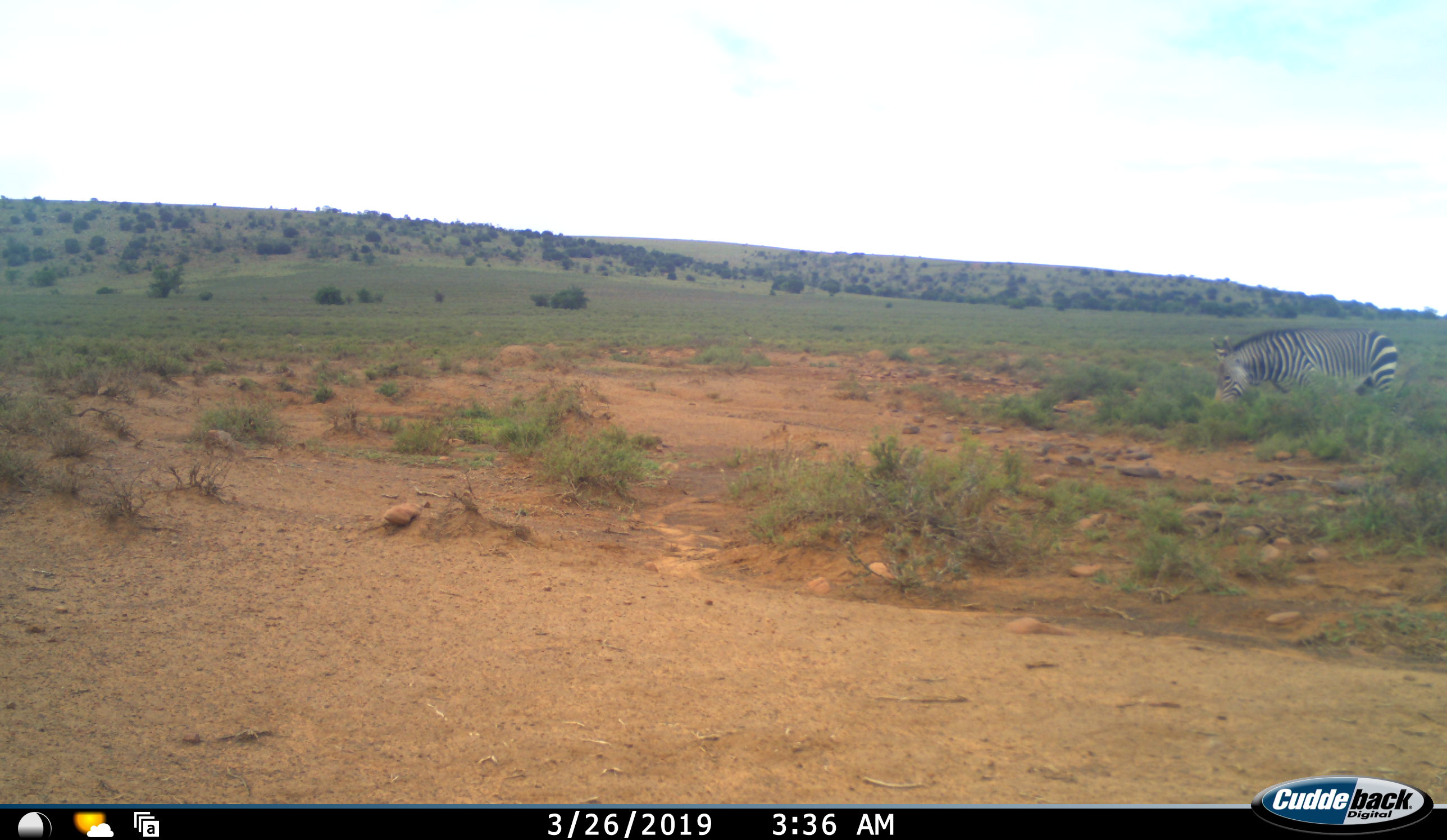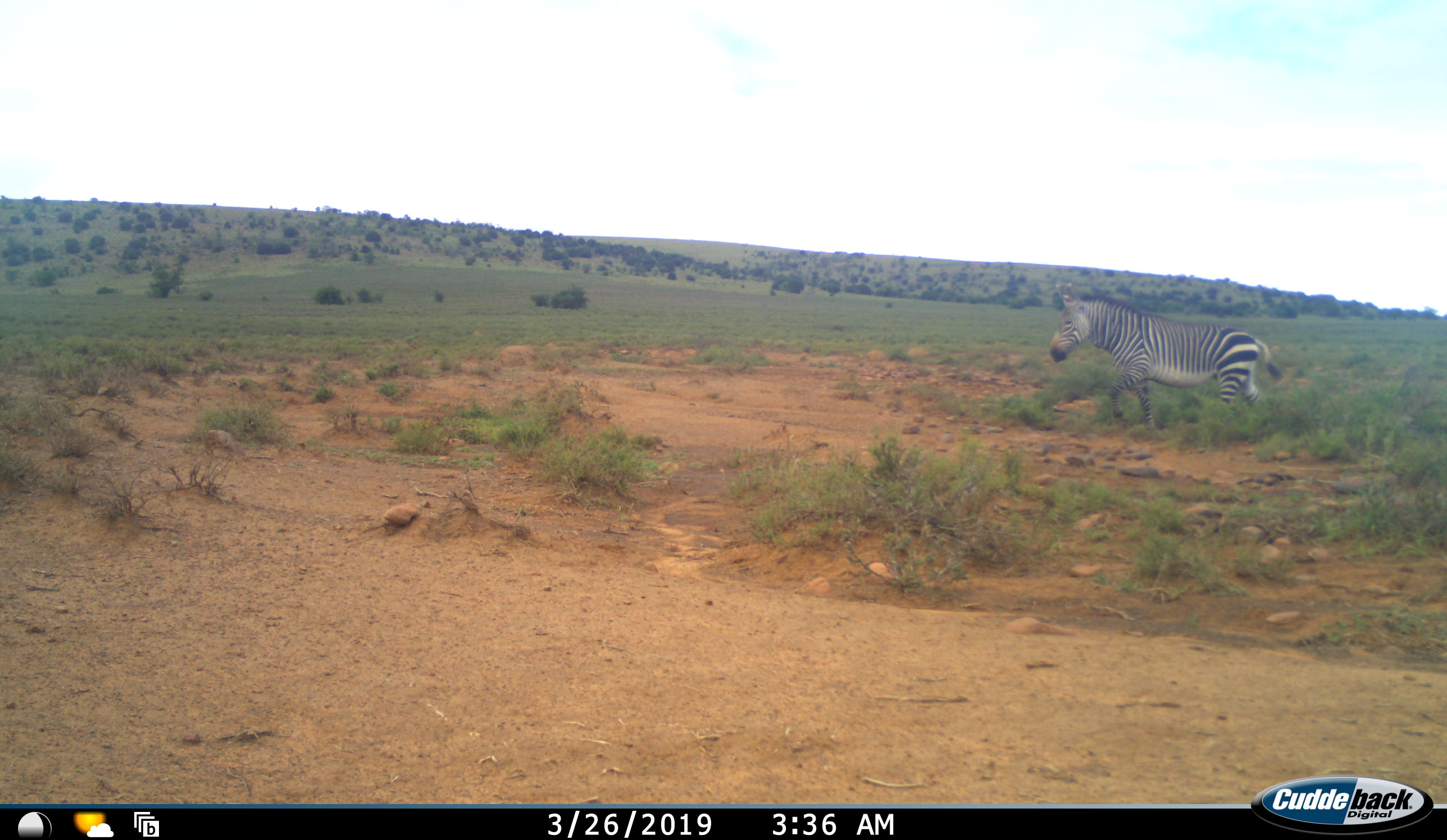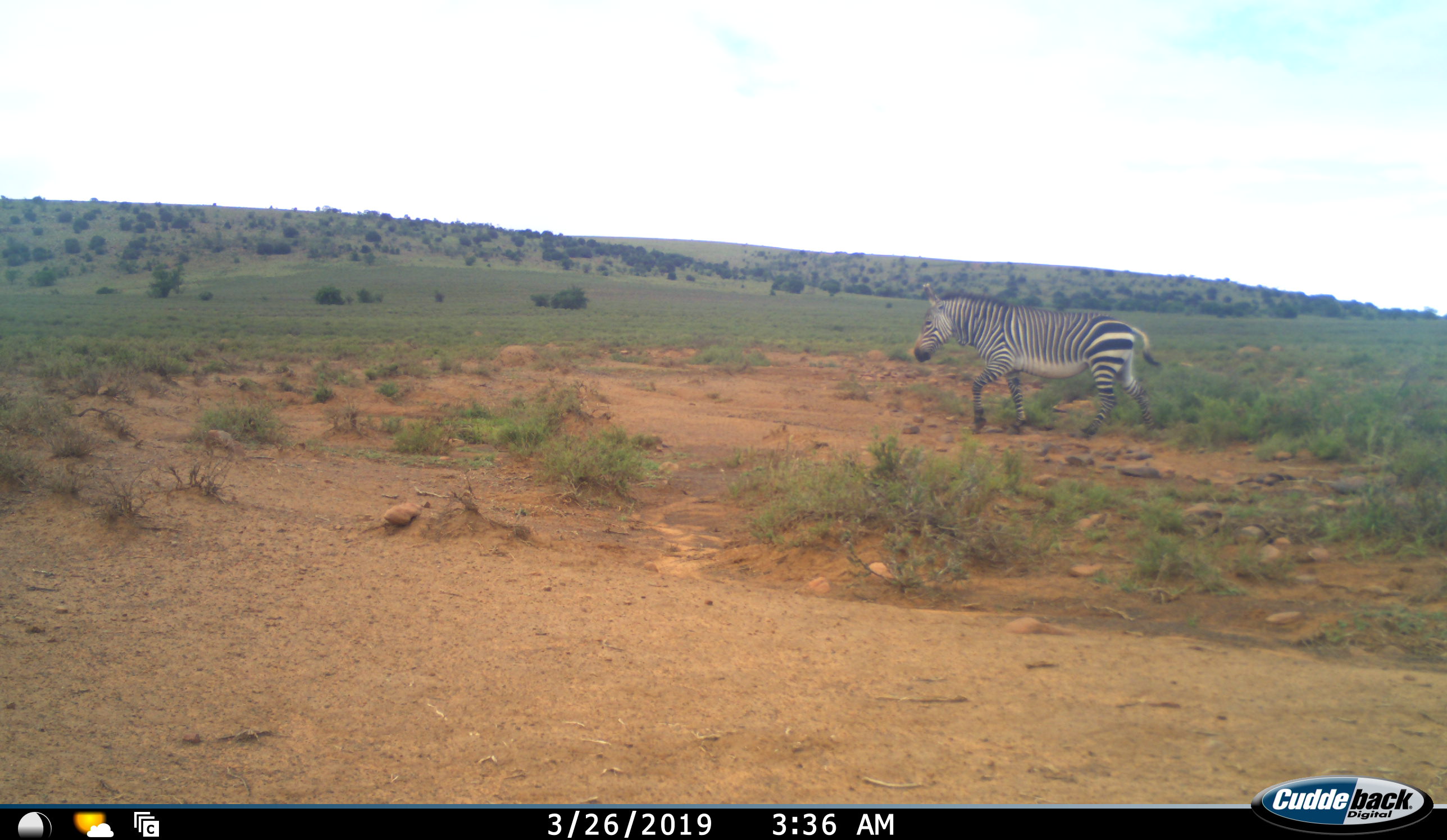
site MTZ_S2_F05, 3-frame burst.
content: unidentified animal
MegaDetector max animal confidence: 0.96